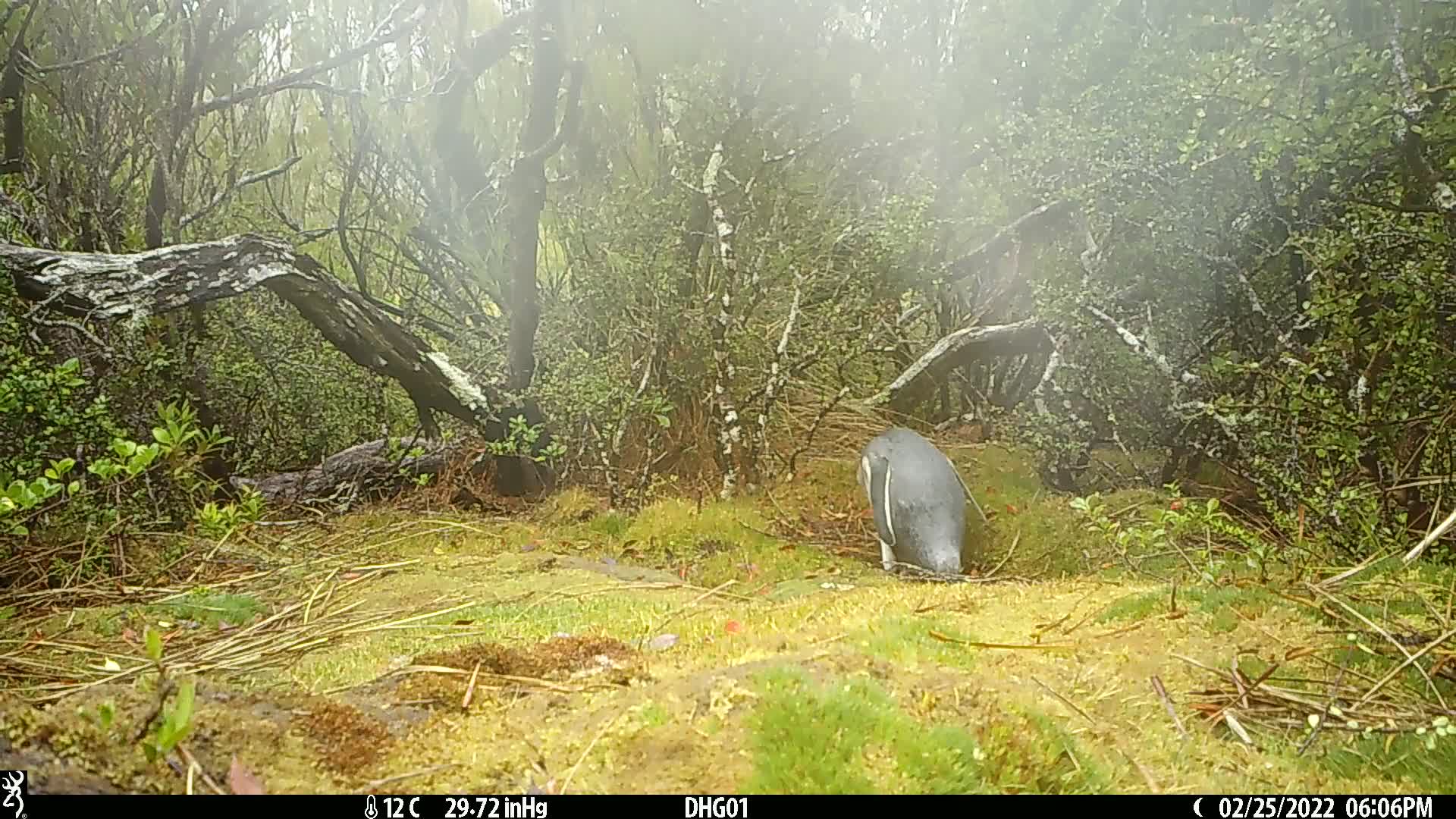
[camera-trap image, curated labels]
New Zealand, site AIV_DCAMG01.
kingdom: Animalia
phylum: Chordata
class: Aves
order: Sphenisciformes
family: Spheniscidae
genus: Megadyptes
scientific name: Megadyptes antipodes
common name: yellow-eyed penguin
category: yellow eyed penguin